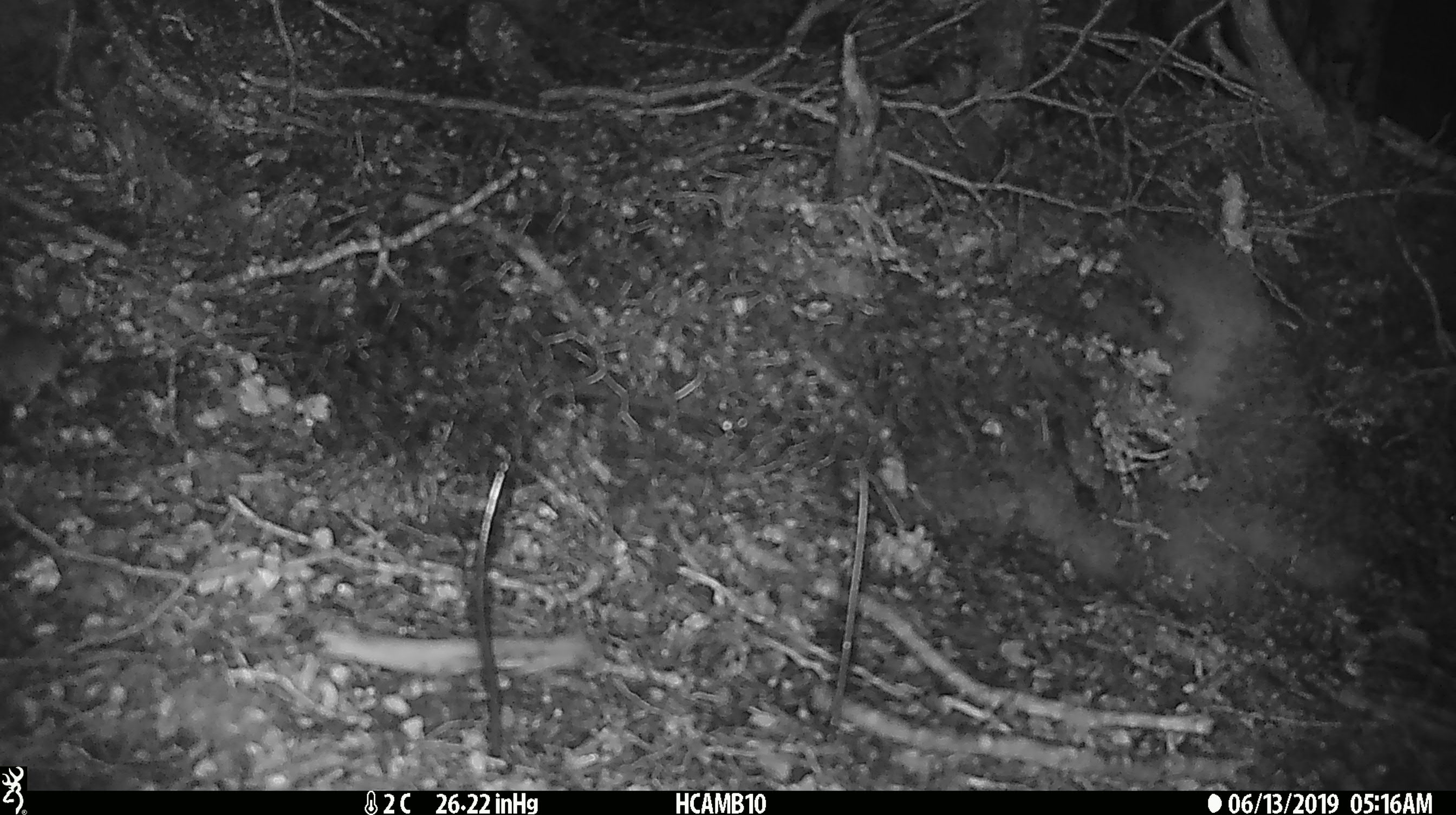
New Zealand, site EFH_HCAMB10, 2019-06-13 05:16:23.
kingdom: Animalia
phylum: Chordata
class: Mammalia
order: Rodentia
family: Muridae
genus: Mus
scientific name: Mus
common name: mouse